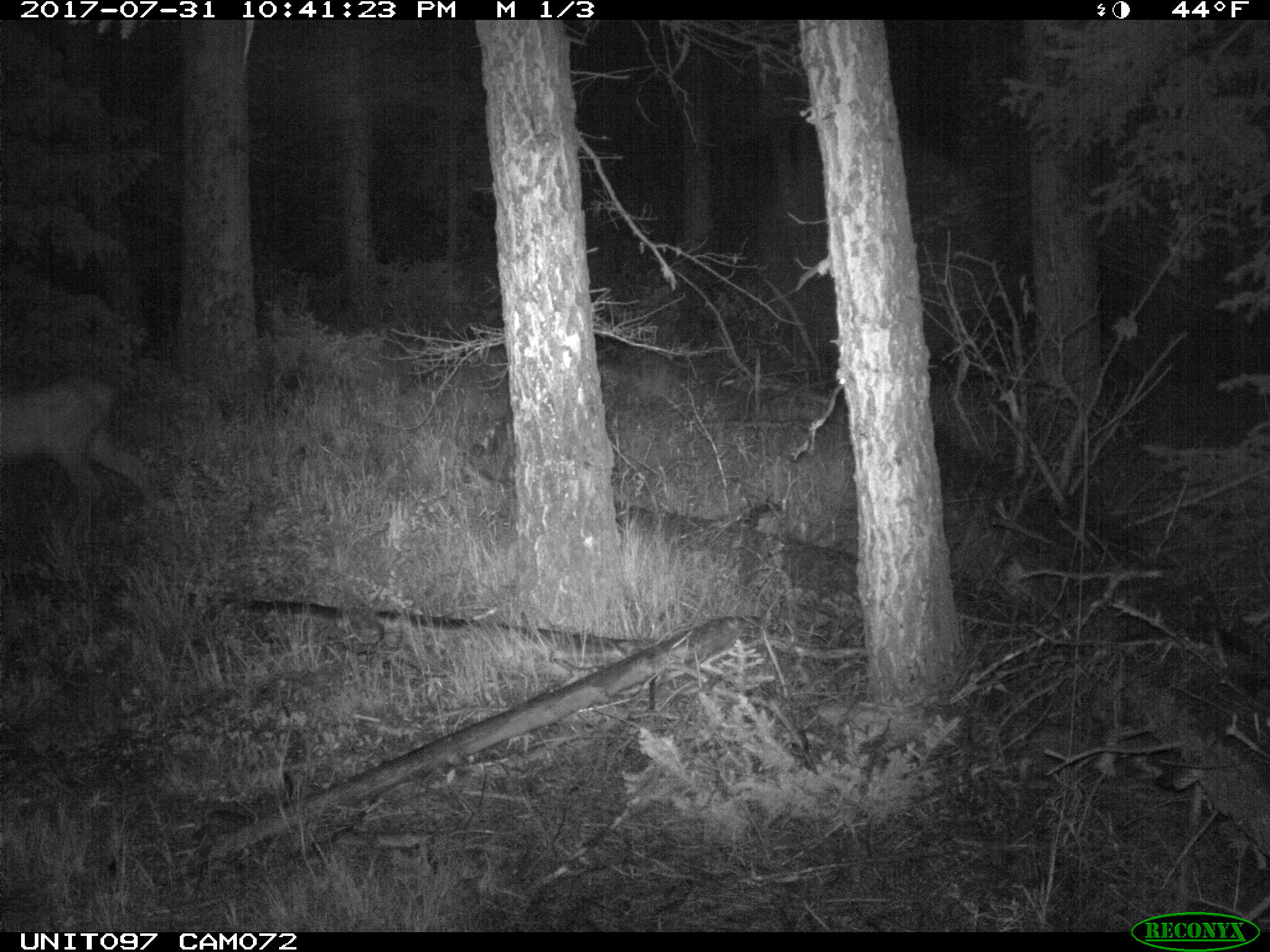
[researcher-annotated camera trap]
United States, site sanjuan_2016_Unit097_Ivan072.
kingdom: Animalia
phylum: Chordata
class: Mammalia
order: Artiodactyla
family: Cervidae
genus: Cervus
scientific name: Cervus elaphus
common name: red deer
Cervus elaphus (red deer).